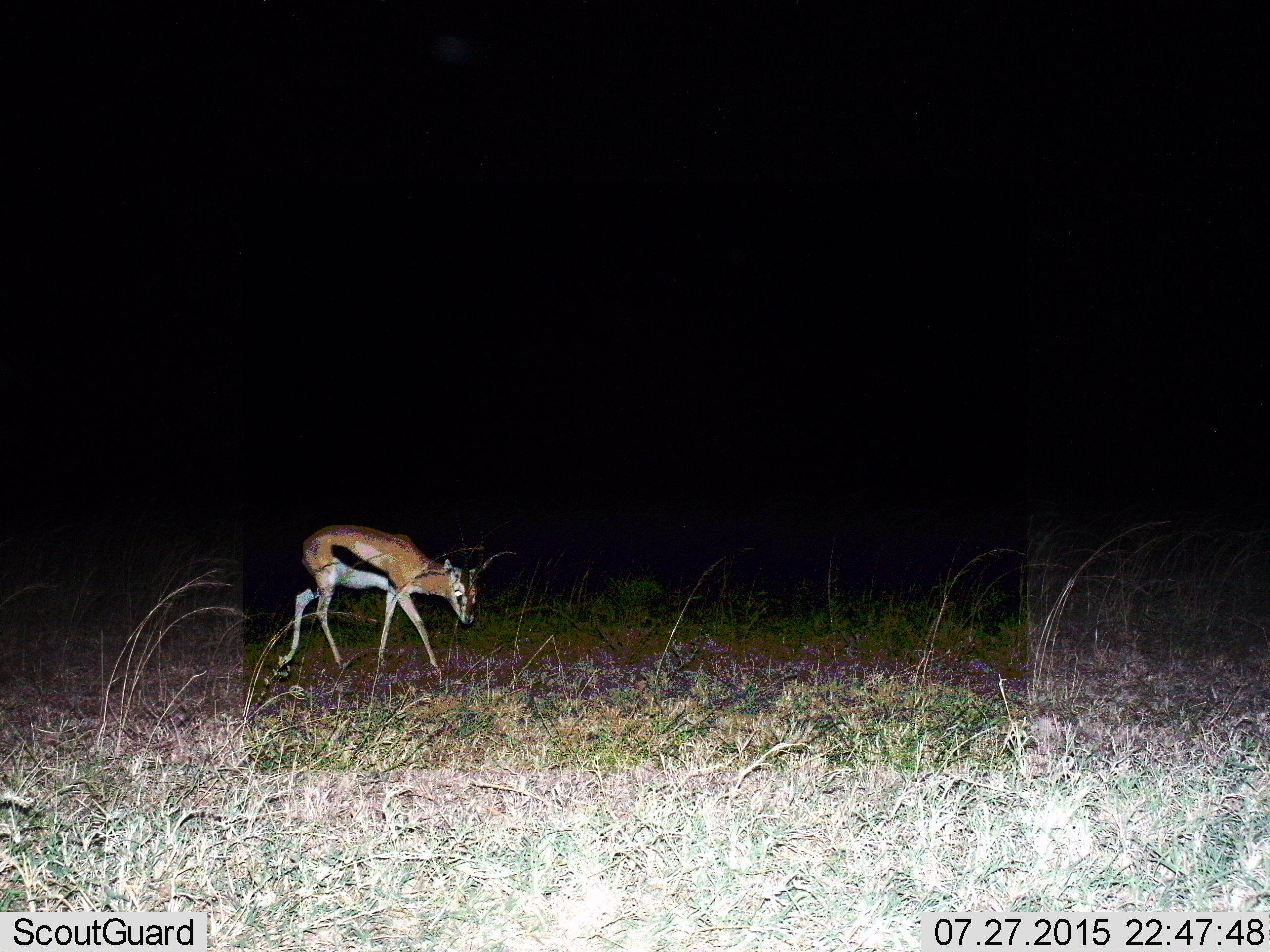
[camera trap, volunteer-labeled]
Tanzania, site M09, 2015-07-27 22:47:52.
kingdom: Animalia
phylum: Chordata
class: Mammalia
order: Artiodactyla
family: Bovidae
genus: Eudorcas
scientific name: Eudorcas thomsonii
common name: thomson's gazelle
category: gazellethomsons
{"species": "gazellethomsons (thomson's gazelle) (Eudorcas thomsonii)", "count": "1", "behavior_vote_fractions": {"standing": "12%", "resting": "12%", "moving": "50%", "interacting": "0%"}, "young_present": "0%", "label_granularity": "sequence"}